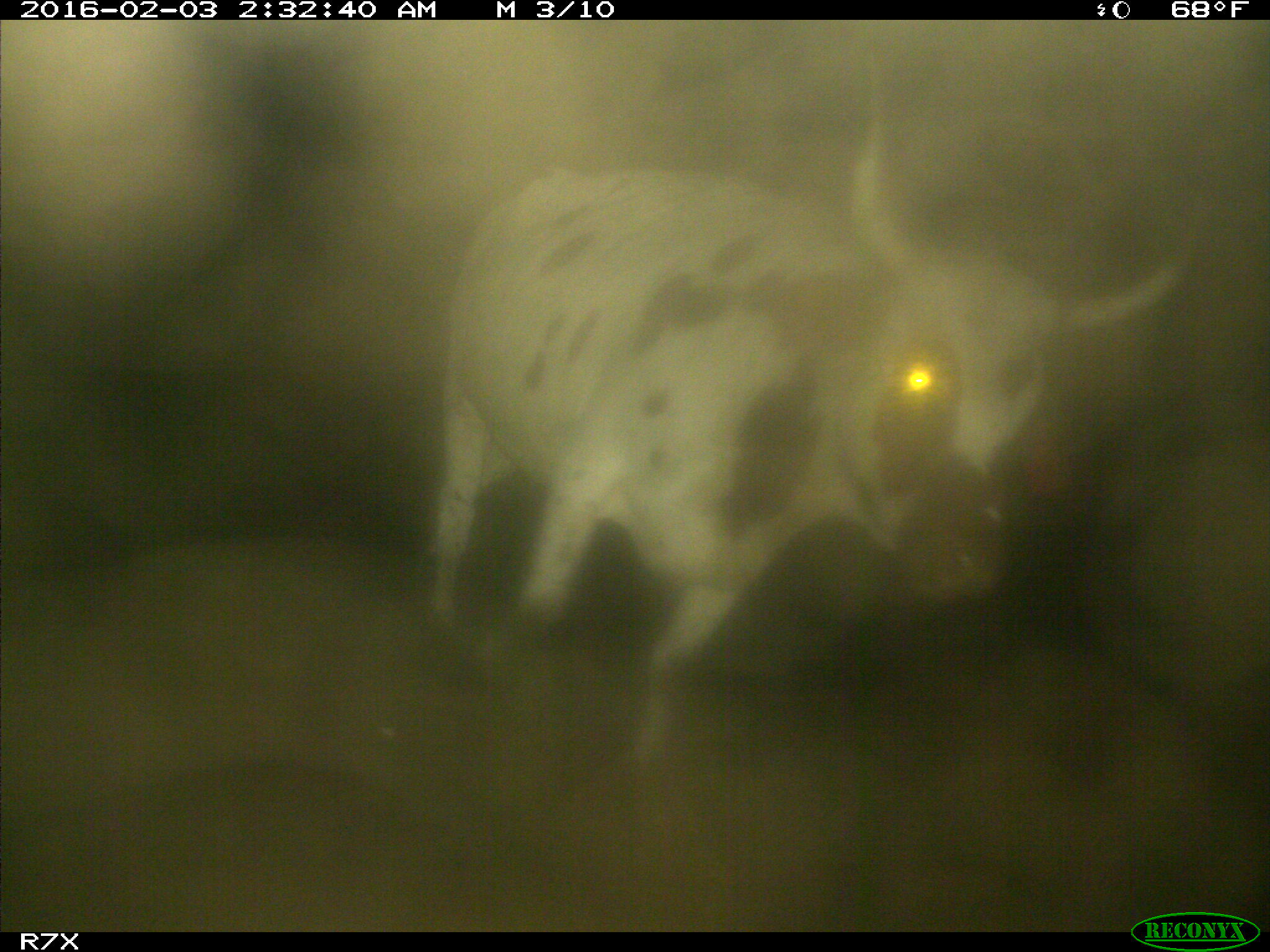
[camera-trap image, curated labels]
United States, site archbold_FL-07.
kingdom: Animalia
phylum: Chordata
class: Mammalia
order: Artiodactyla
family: Bovidae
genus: Bos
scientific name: Bos taurus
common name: domestic cow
Bos taurus (domestic cow).